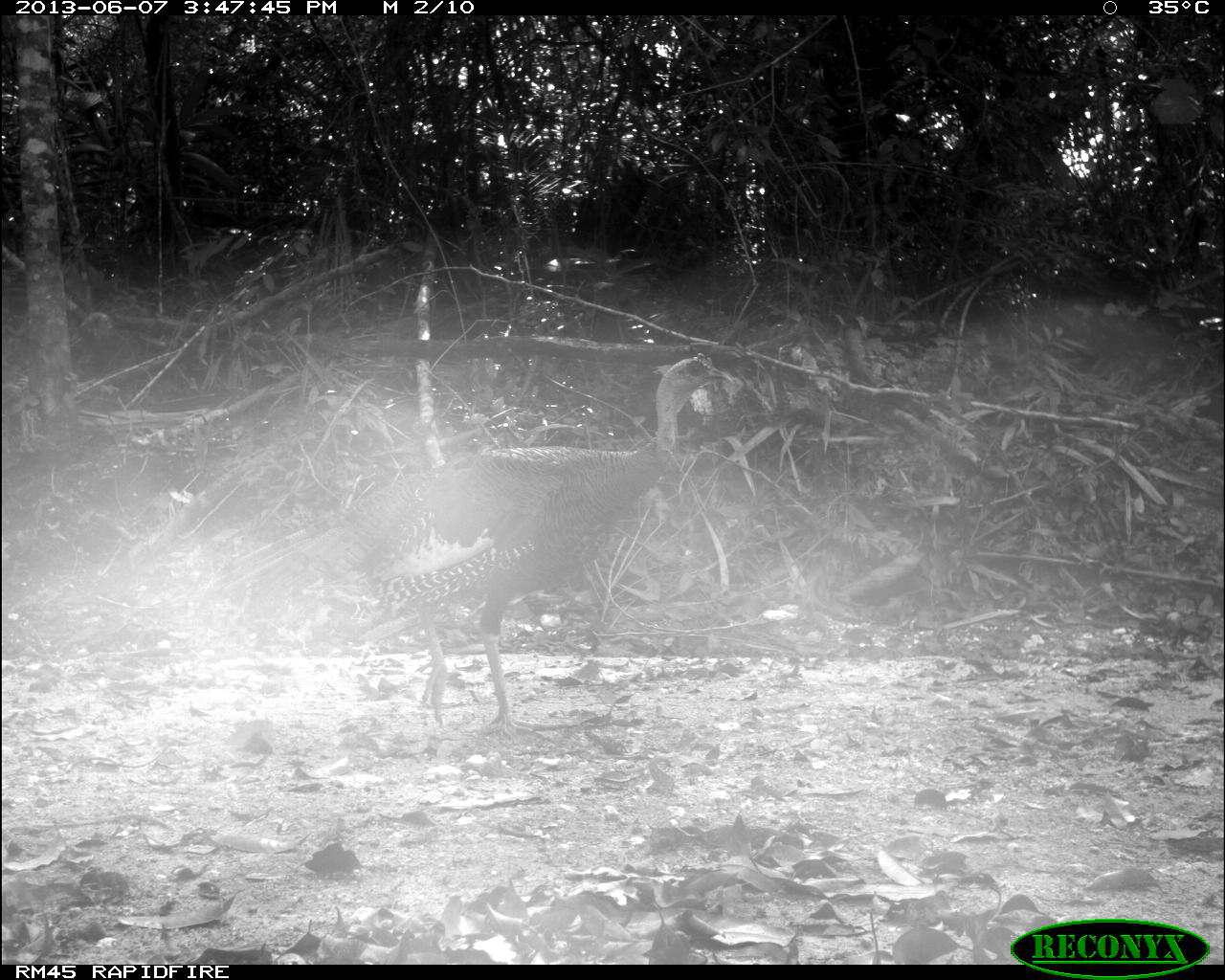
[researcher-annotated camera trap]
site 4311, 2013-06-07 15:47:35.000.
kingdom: Animalia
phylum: Chordata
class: Aves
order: Galliformes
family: Phasianidae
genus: Meleagris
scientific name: Meleagris ocellata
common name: ocellated turkey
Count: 1.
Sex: male.